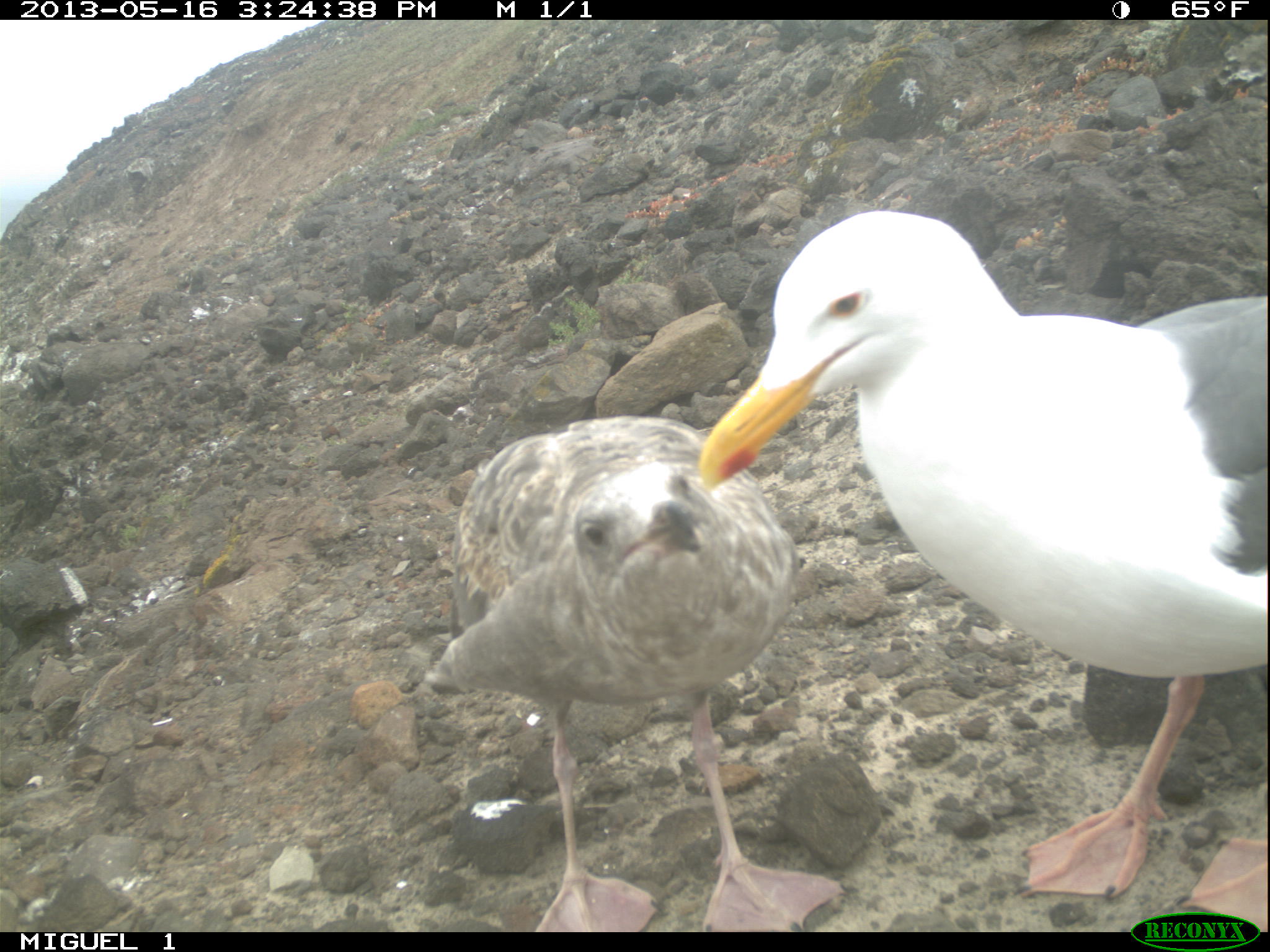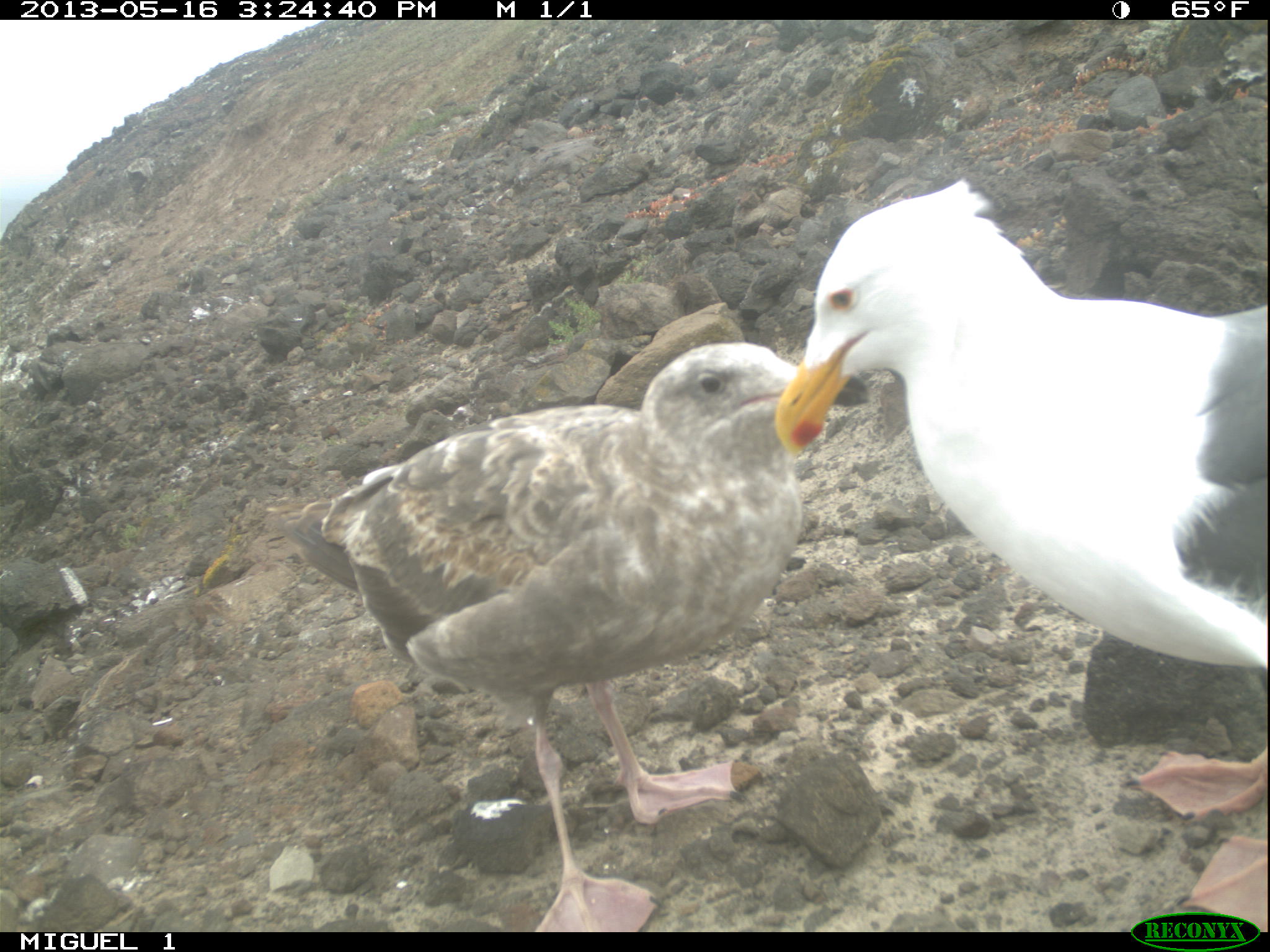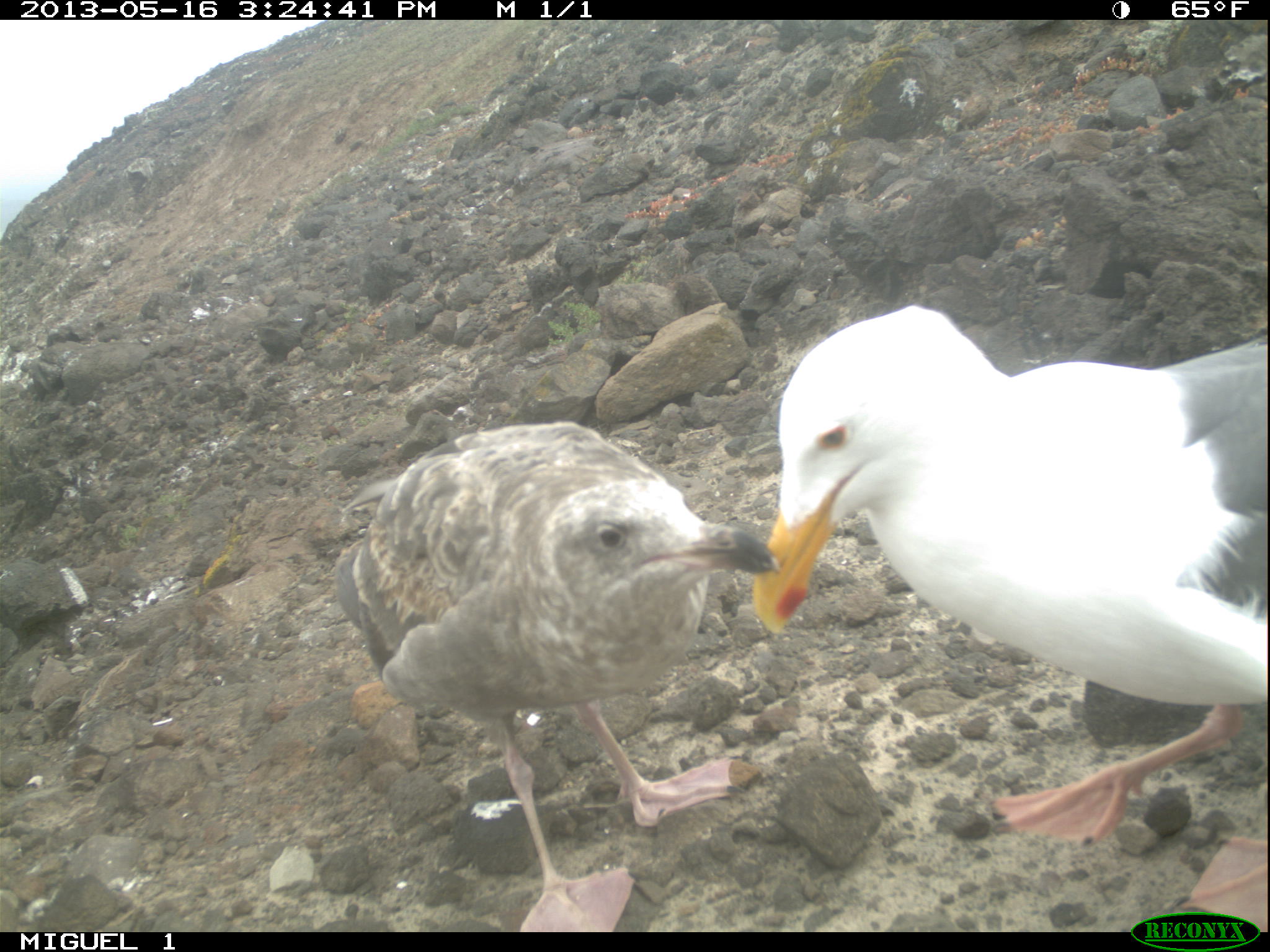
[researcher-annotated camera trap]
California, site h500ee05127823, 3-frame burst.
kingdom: Animalia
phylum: Chordata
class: Aves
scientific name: Aves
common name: bird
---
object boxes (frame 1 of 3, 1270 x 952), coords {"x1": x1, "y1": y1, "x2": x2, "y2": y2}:
bird: {"x1": 698, "y1": 211, "x2": 1269, "y2": 929}; {"x1": 423, "y1": 415, "x2": 845, "y2": 930}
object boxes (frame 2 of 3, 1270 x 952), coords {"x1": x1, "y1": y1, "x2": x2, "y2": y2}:
bird: {"x1": 773, "y1": 180, "x2": 1268, "y2": 932}; {"x1": 268, "y1": 342, "x2": 868, "y2": 932}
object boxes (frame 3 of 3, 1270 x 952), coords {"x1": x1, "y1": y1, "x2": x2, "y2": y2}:
bird: {"x1": 750, "y1": 301, "x2": 1269, "y2": 928}; {"x1": 333, "y1": 420, "x2": 784, "y2": 928}